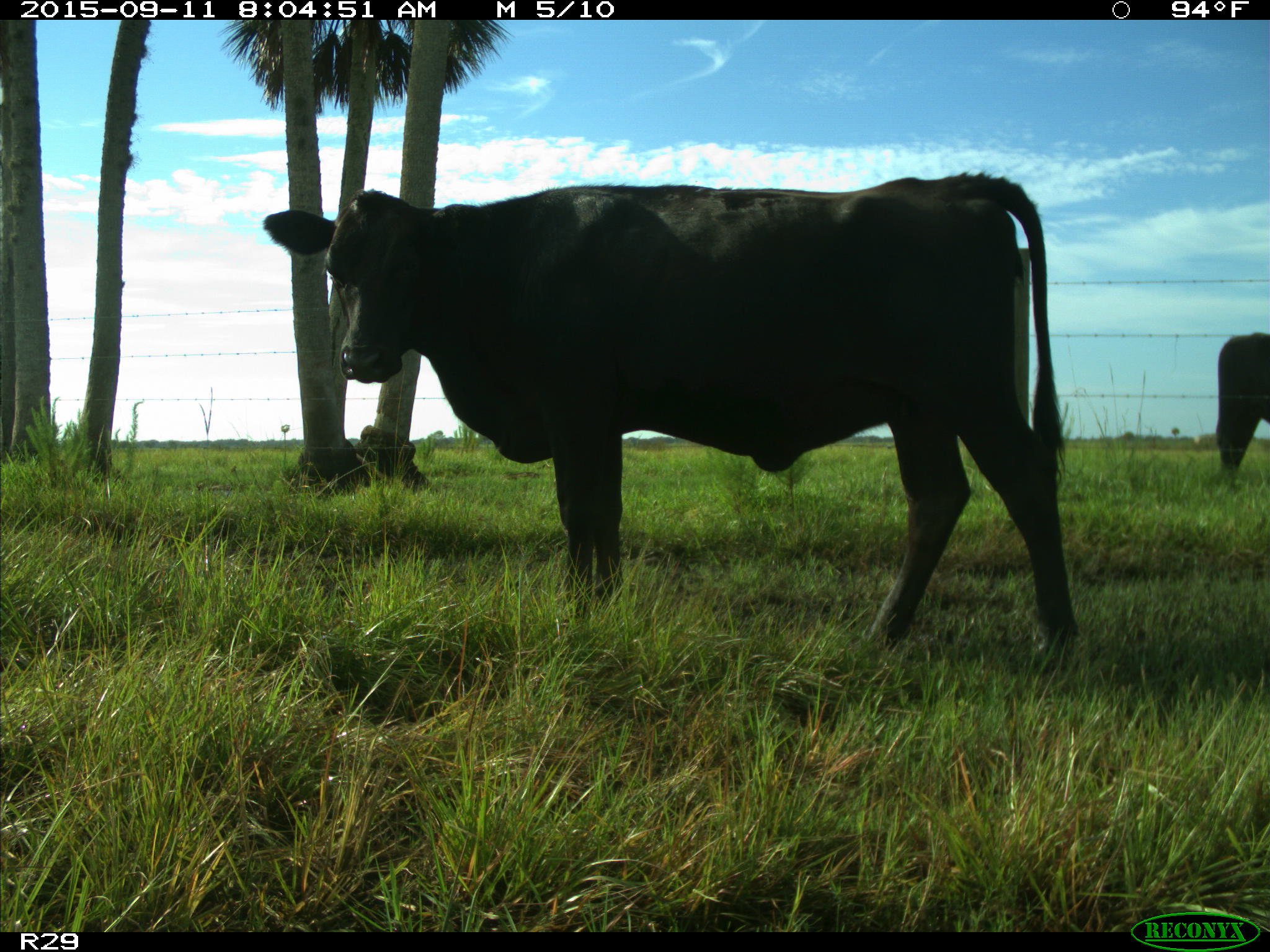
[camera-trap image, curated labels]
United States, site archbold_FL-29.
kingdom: Animalia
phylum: Chordata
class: Mammalia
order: Artiodactyla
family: Bovidae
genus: Bos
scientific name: Bos taurus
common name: domestic cow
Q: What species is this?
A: Bos taurus (domestic cow).